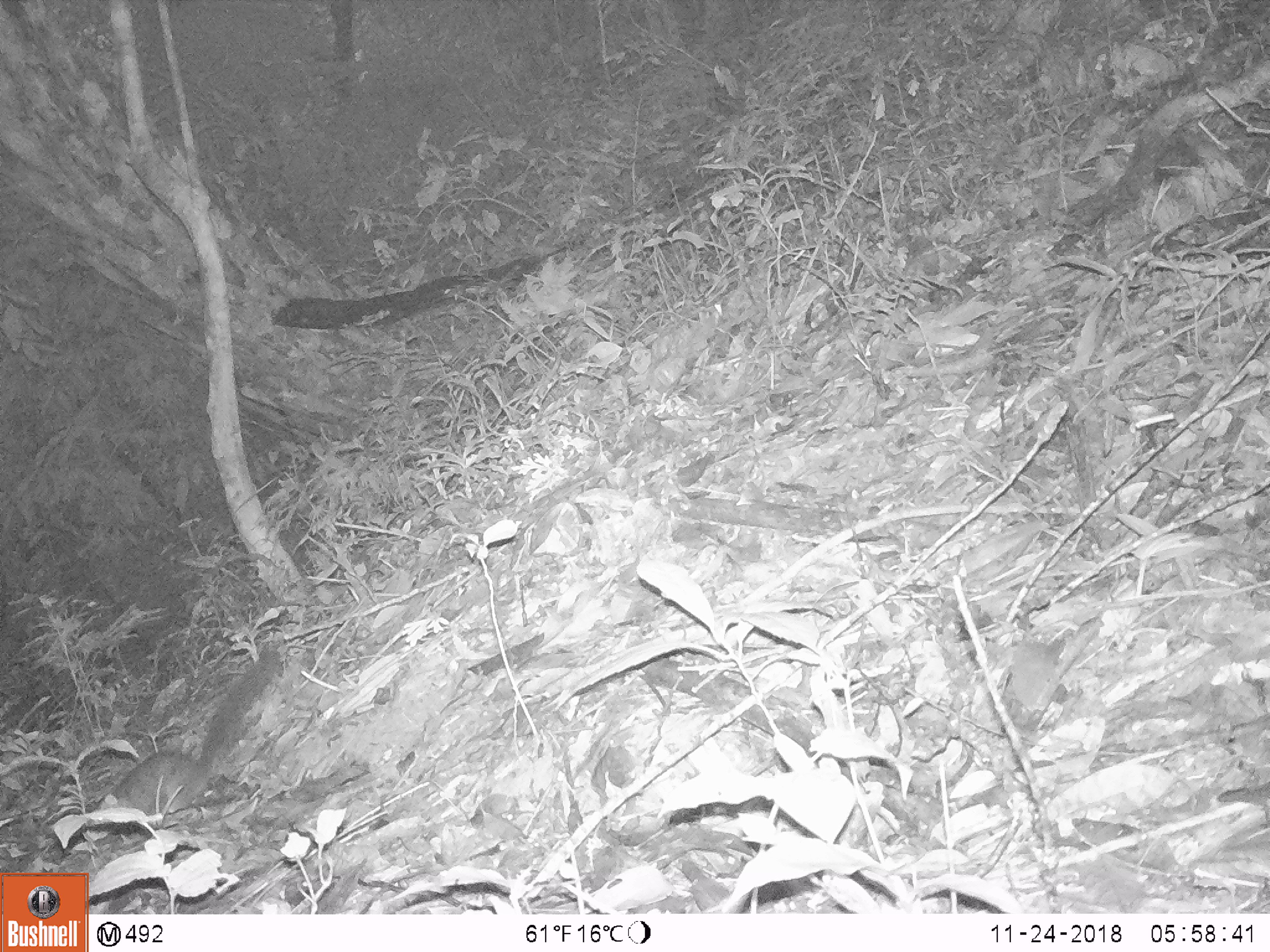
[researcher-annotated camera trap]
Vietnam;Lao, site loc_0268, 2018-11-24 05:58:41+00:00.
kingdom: Animalia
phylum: Chordata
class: Mammalia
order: Rodentia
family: Sciuridae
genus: Dremomys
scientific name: Dremomys rufigenis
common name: red-cheeked squirrel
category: red cheeked squirrel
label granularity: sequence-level